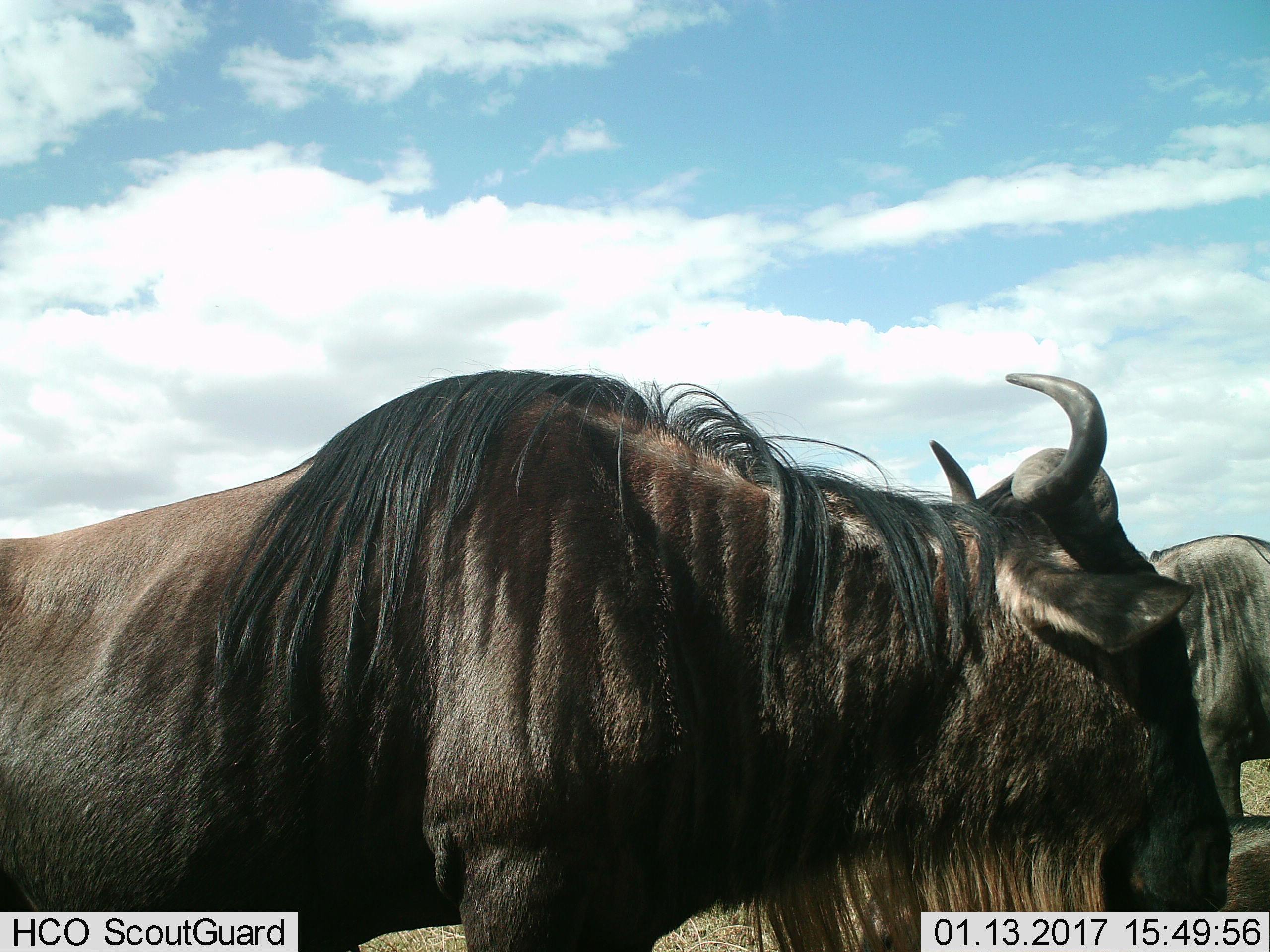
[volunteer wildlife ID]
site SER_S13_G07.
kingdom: Animalia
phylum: Chordata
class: Mammalia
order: Artiodactyla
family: Bovidae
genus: Connochaetes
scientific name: Connochaetes taurinus taurinus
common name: blue wildebeest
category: wildebeestblue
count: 3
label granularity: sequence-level